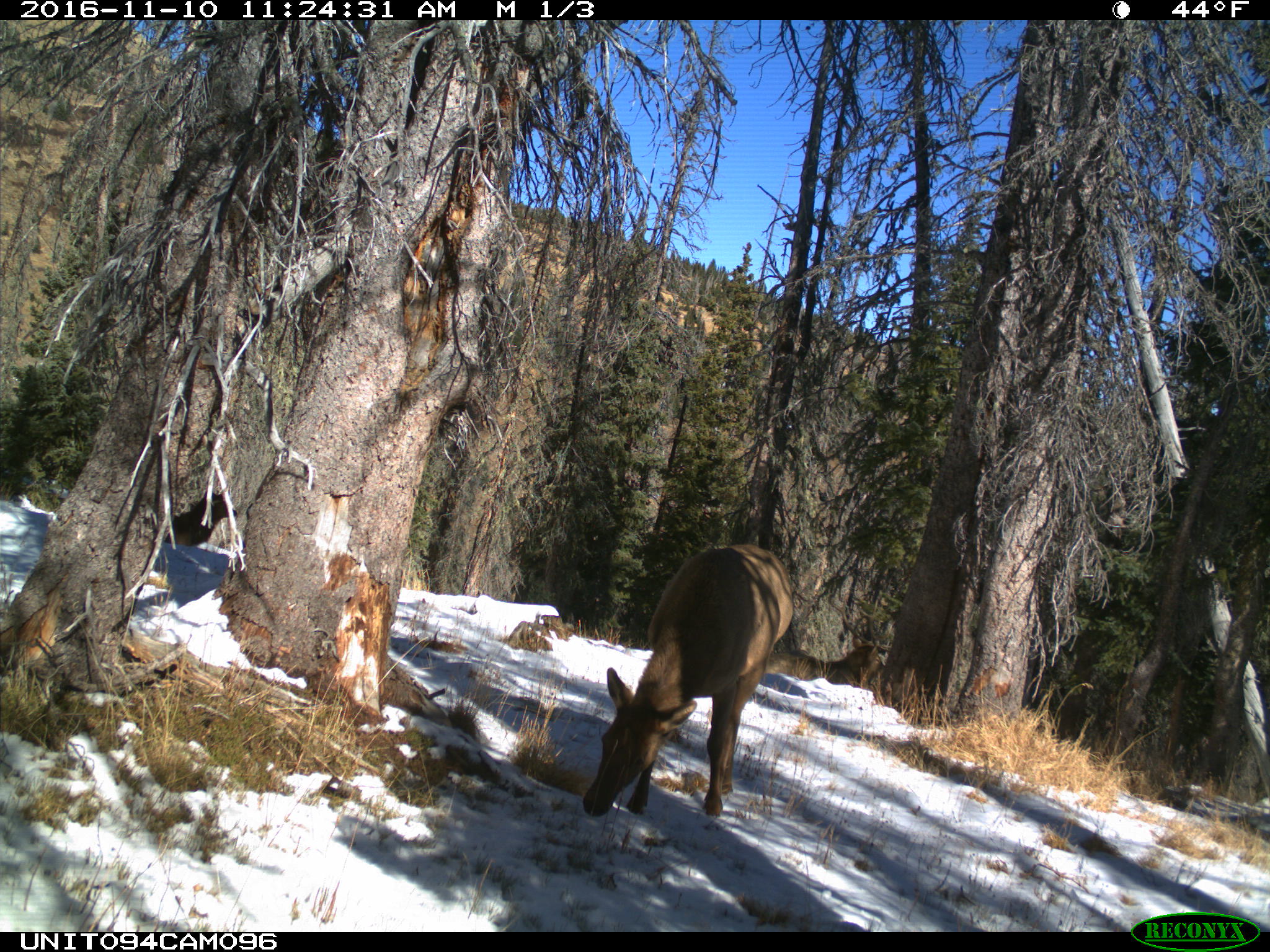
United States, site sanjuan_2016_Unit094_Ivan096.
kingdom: Animalia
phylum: Chordata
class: Mammalia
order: Artiodactyla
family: Cervidae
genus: Cervus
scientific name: Cervus elaphus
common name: red deer